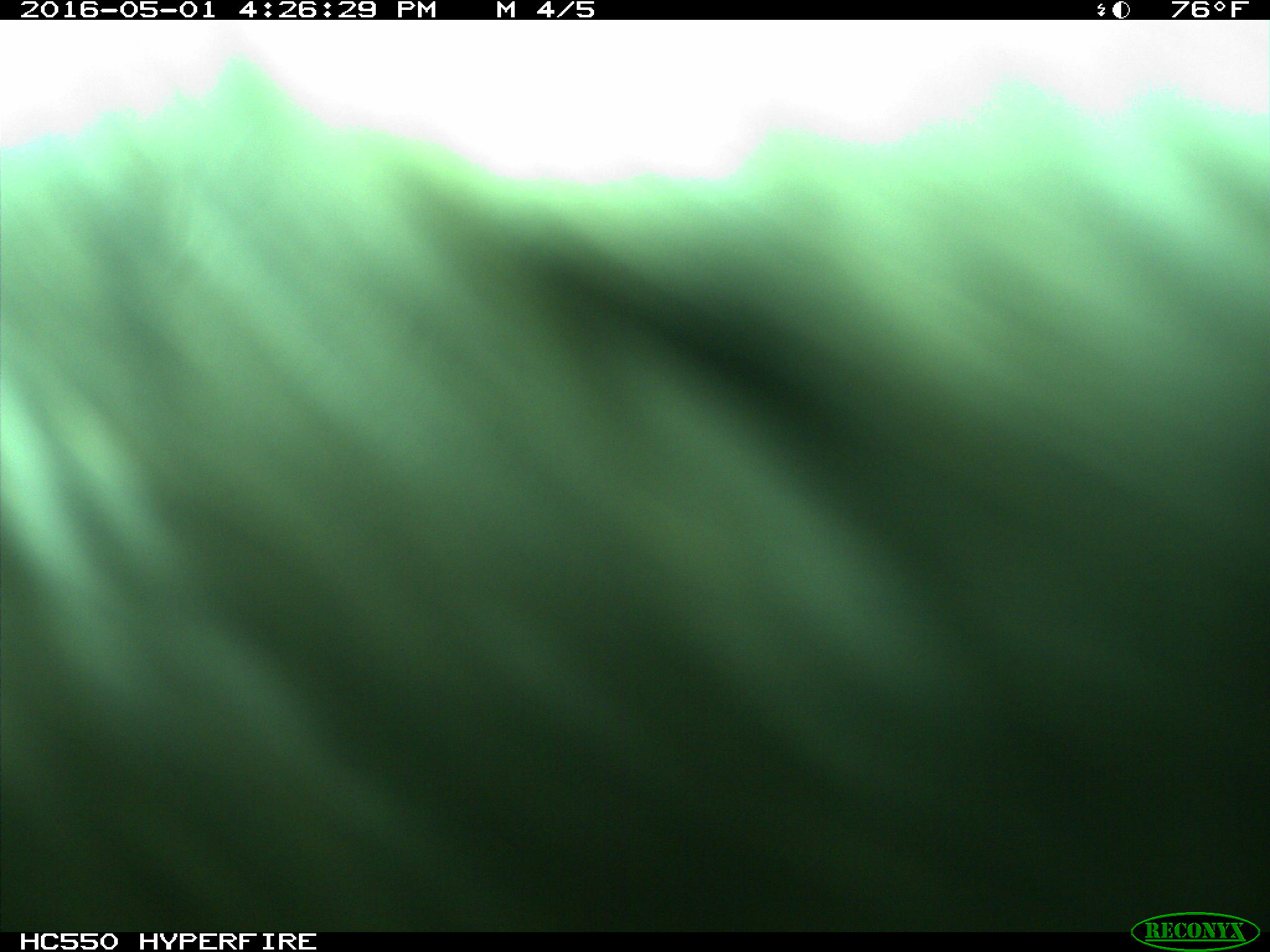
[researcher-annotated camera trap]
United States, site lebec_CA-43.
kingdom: Animalia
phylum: Chordata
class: Mammalia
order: Artiodactyla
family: Bovidae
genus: Bos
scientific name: Bos taurus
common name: domestic cow